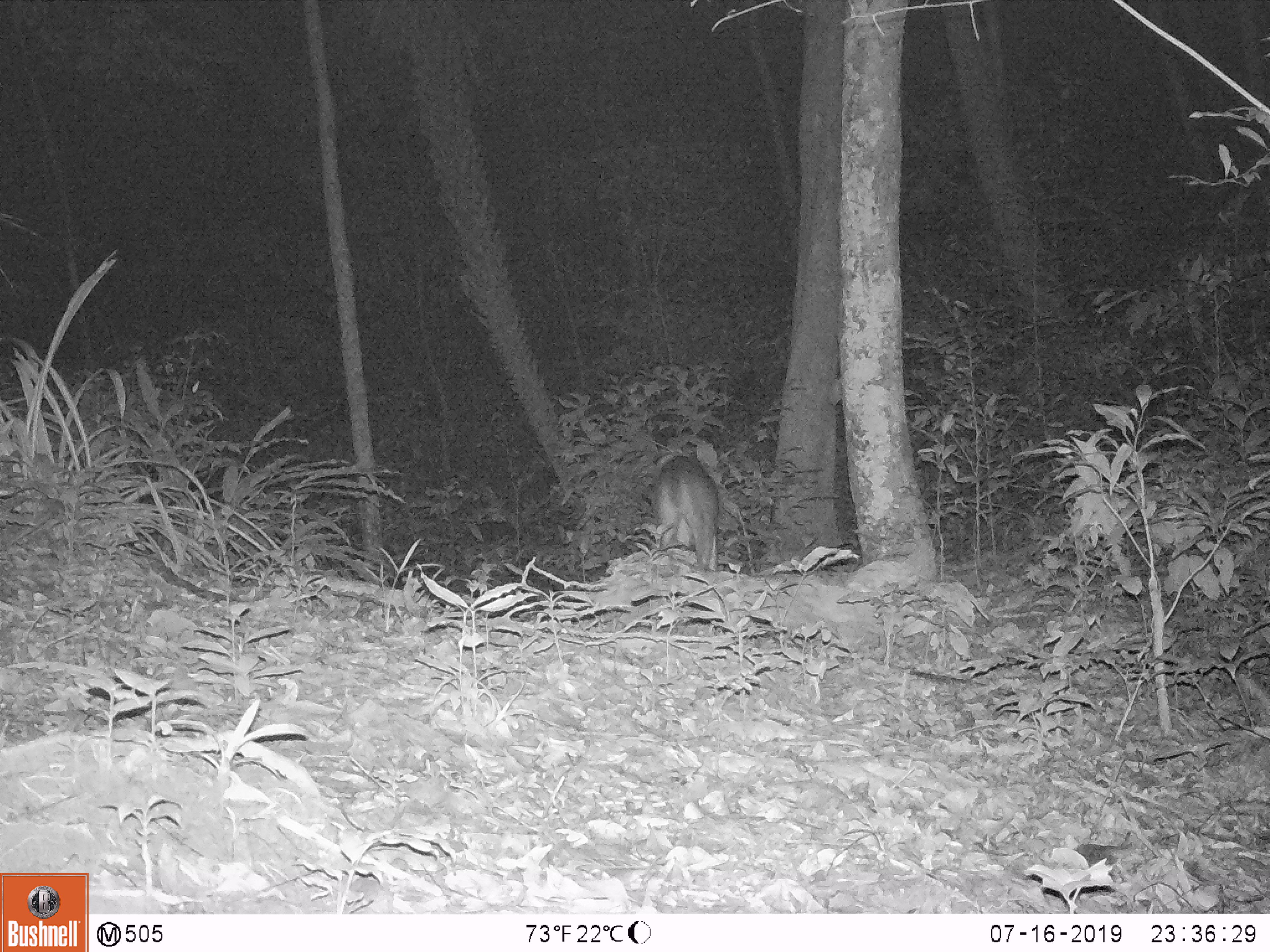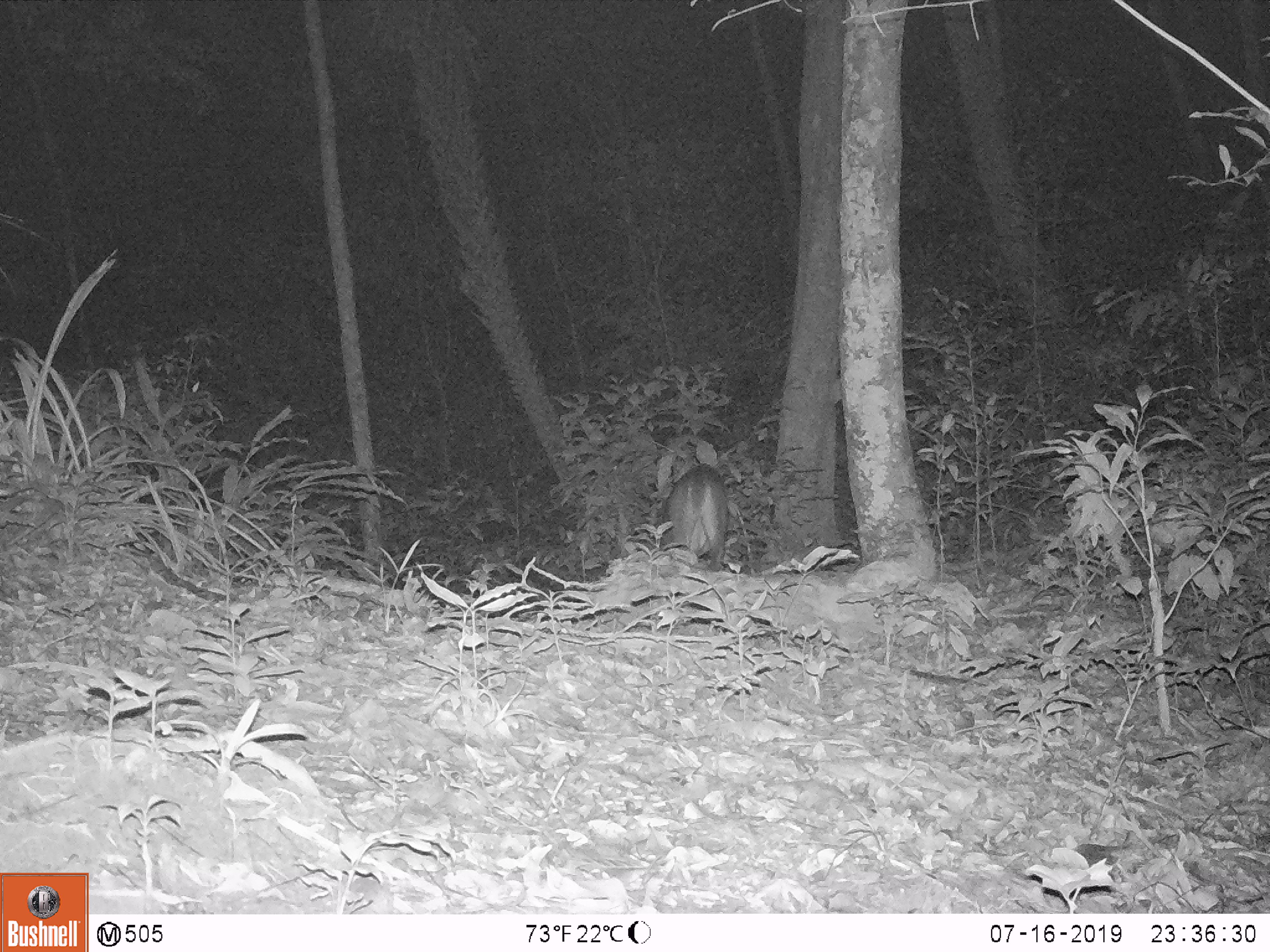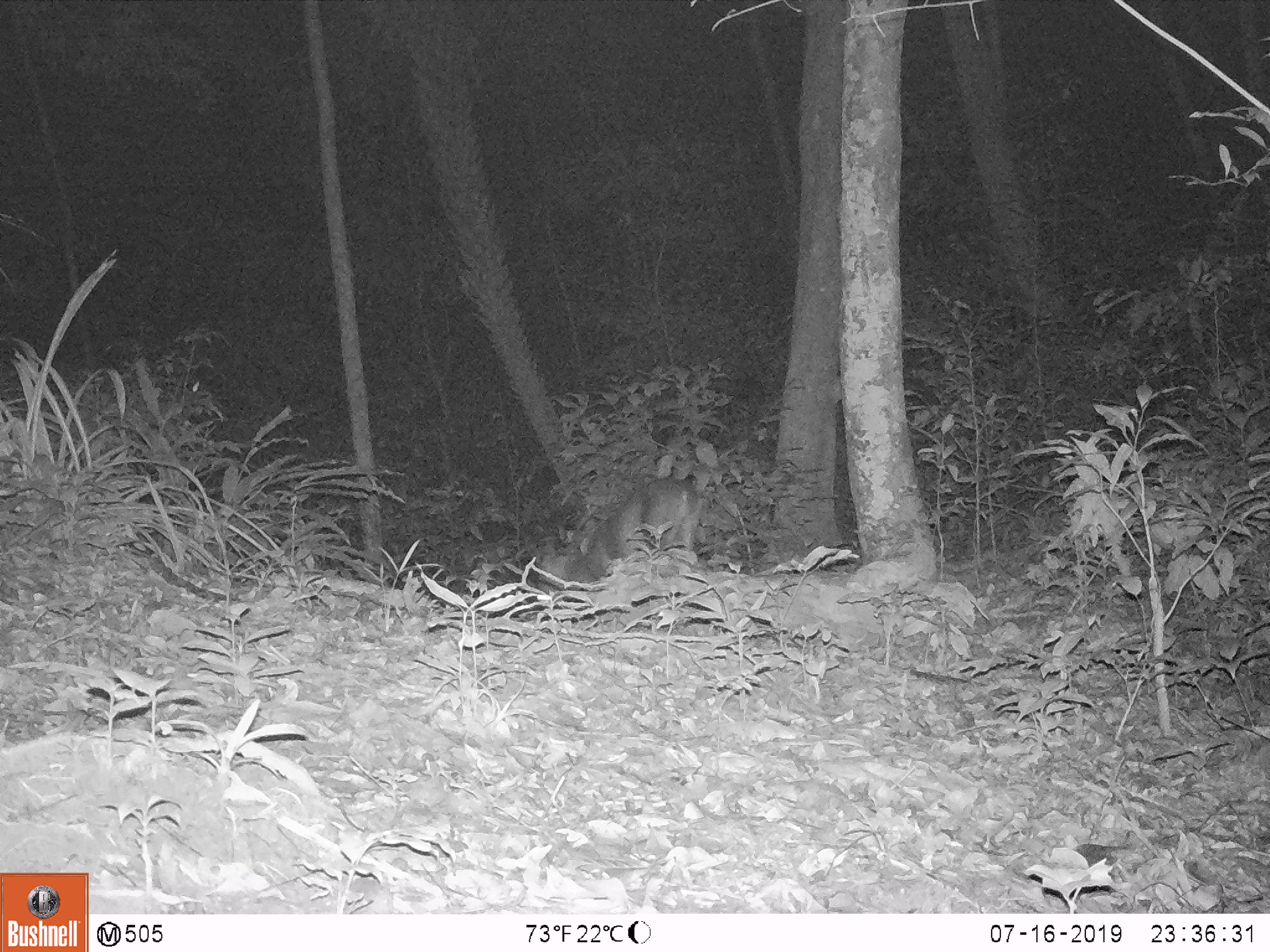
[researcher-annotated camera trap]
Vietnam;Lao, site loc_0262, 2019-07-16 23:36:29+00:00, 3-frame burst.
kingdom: Animalia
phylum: Chordata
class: Mammalia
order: Artiodactyla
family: Cervidae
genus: Muntiacus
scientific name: Muntiacus vuquangensis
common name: large-antlered muntjac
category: large antlered muntjac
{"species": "large antlered muntjac (large-antlered muntjac) (Muntiacus vuquangensis)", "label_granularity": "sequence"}